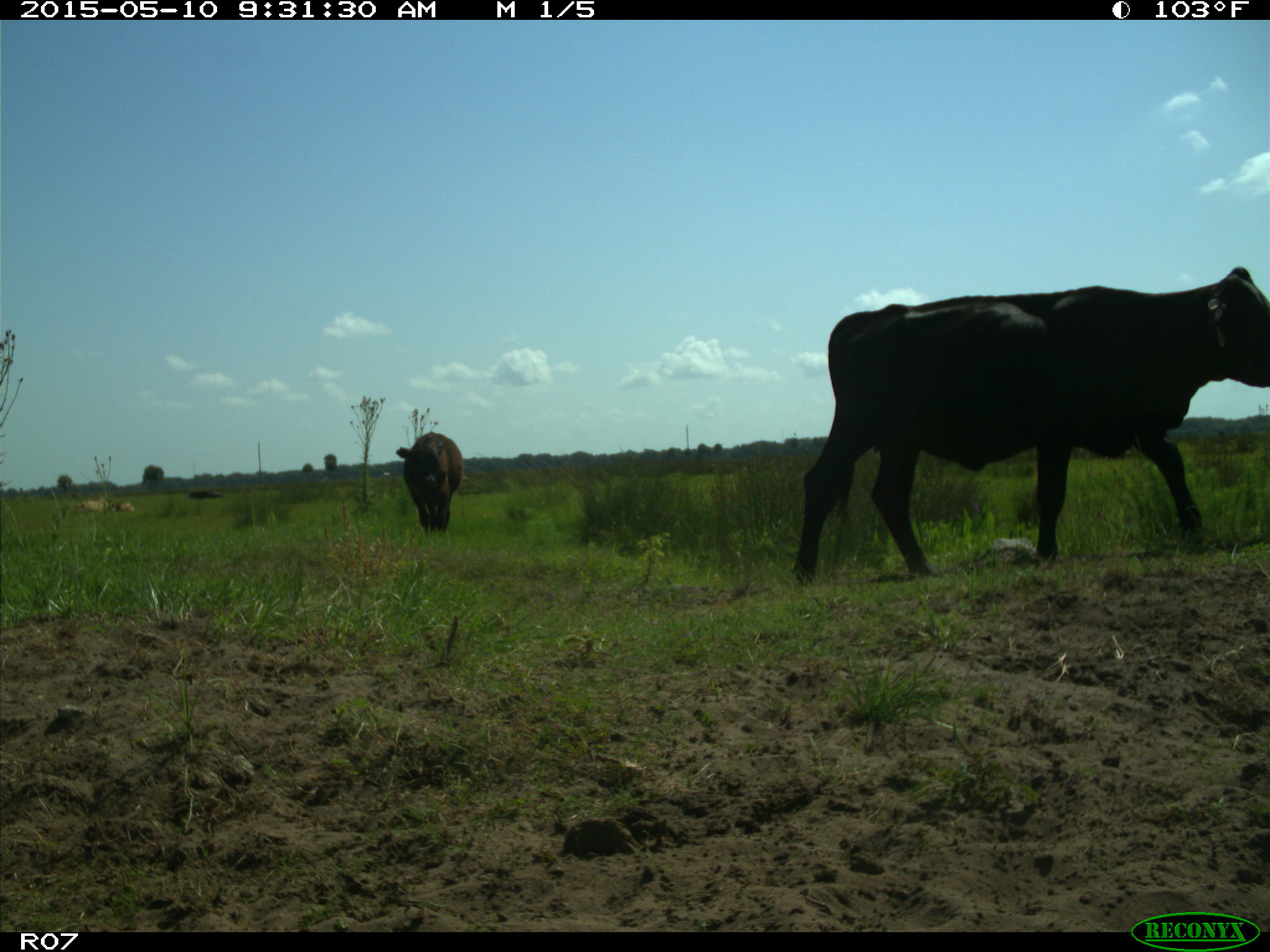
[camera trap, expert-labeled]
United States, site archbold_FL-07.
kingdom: Animalia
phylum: Chordata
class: Mammalia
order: Artiodactyla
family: Bovidae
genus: Bos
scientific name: Bos taurus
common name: domestic cow